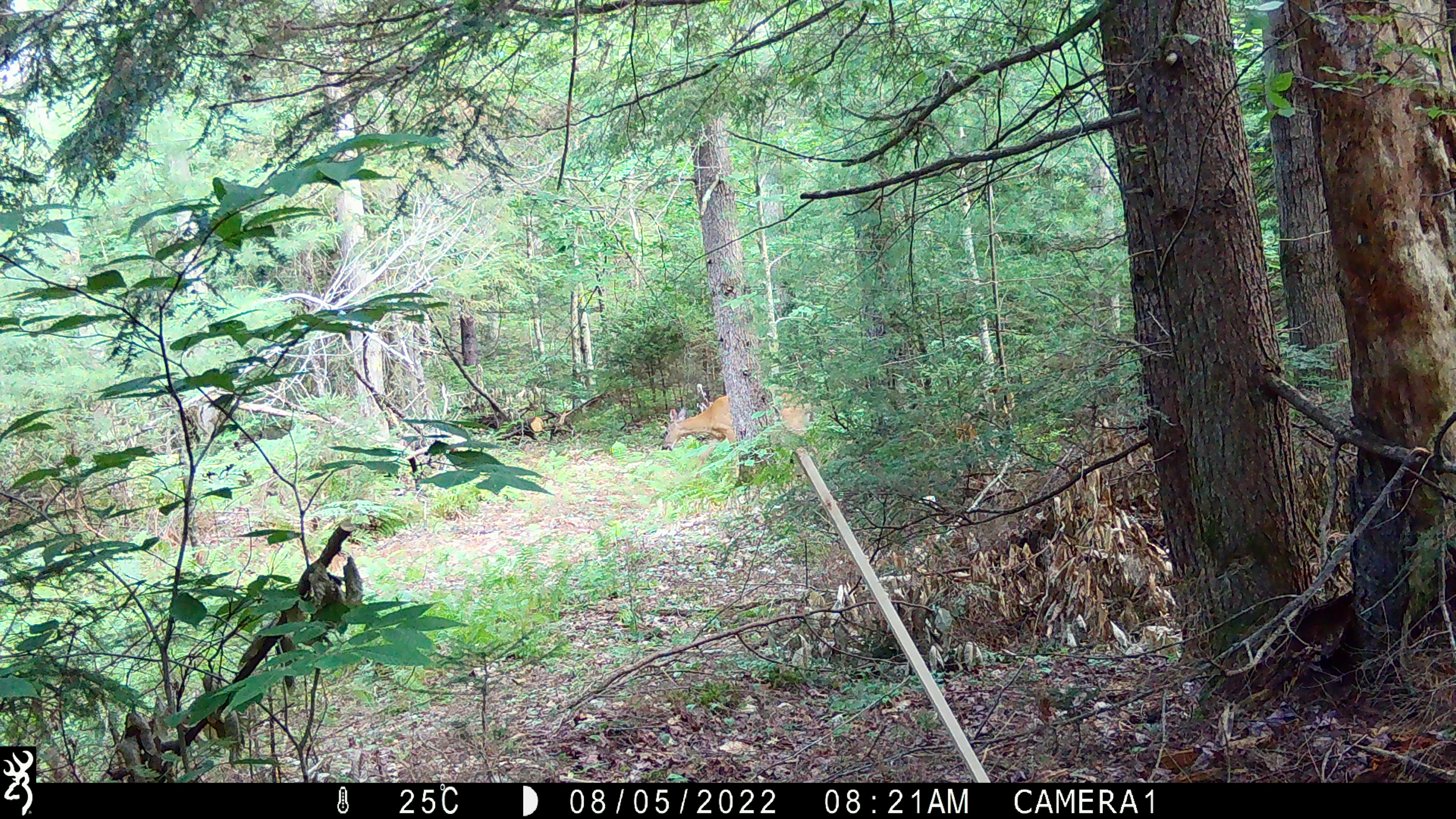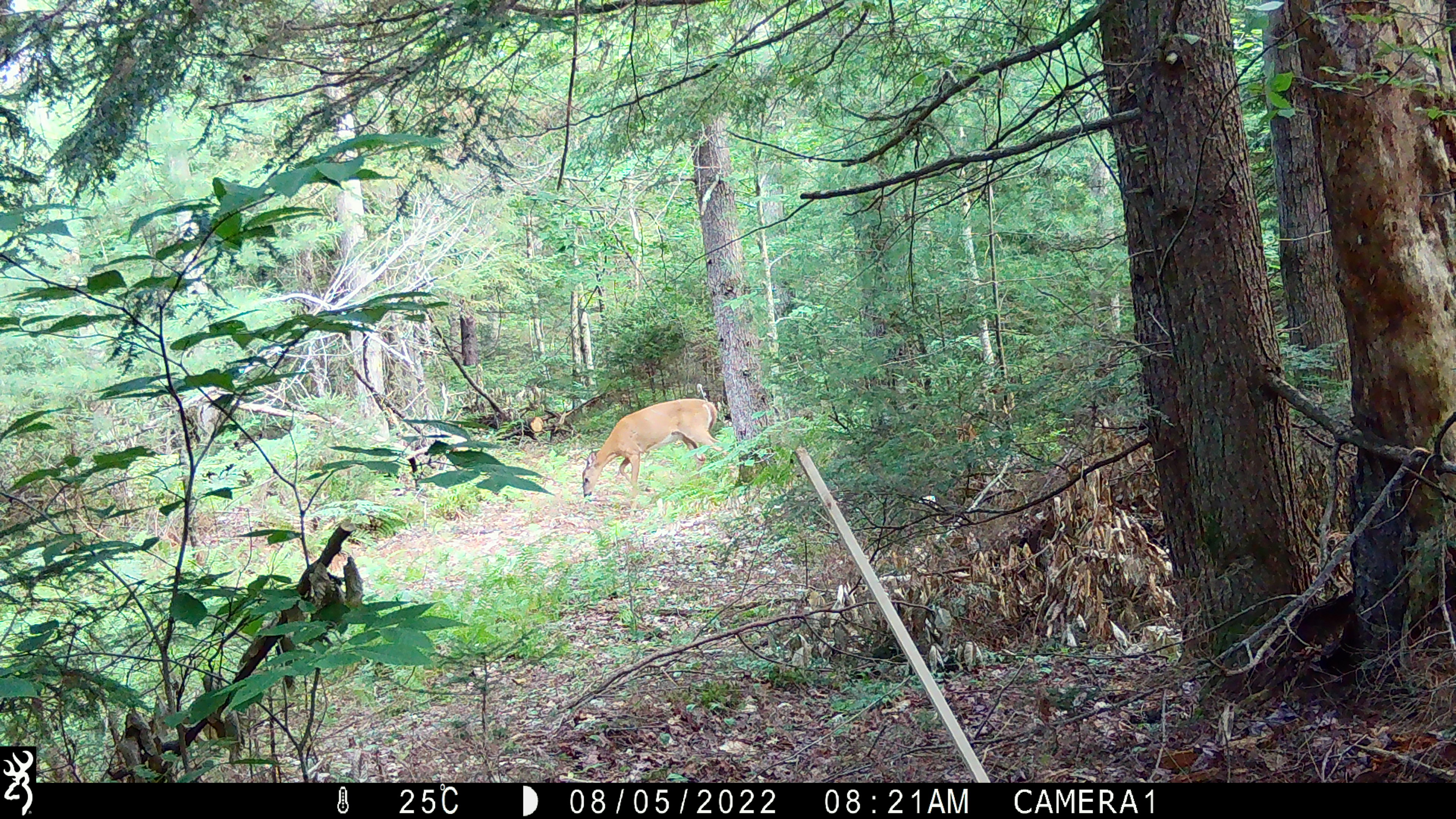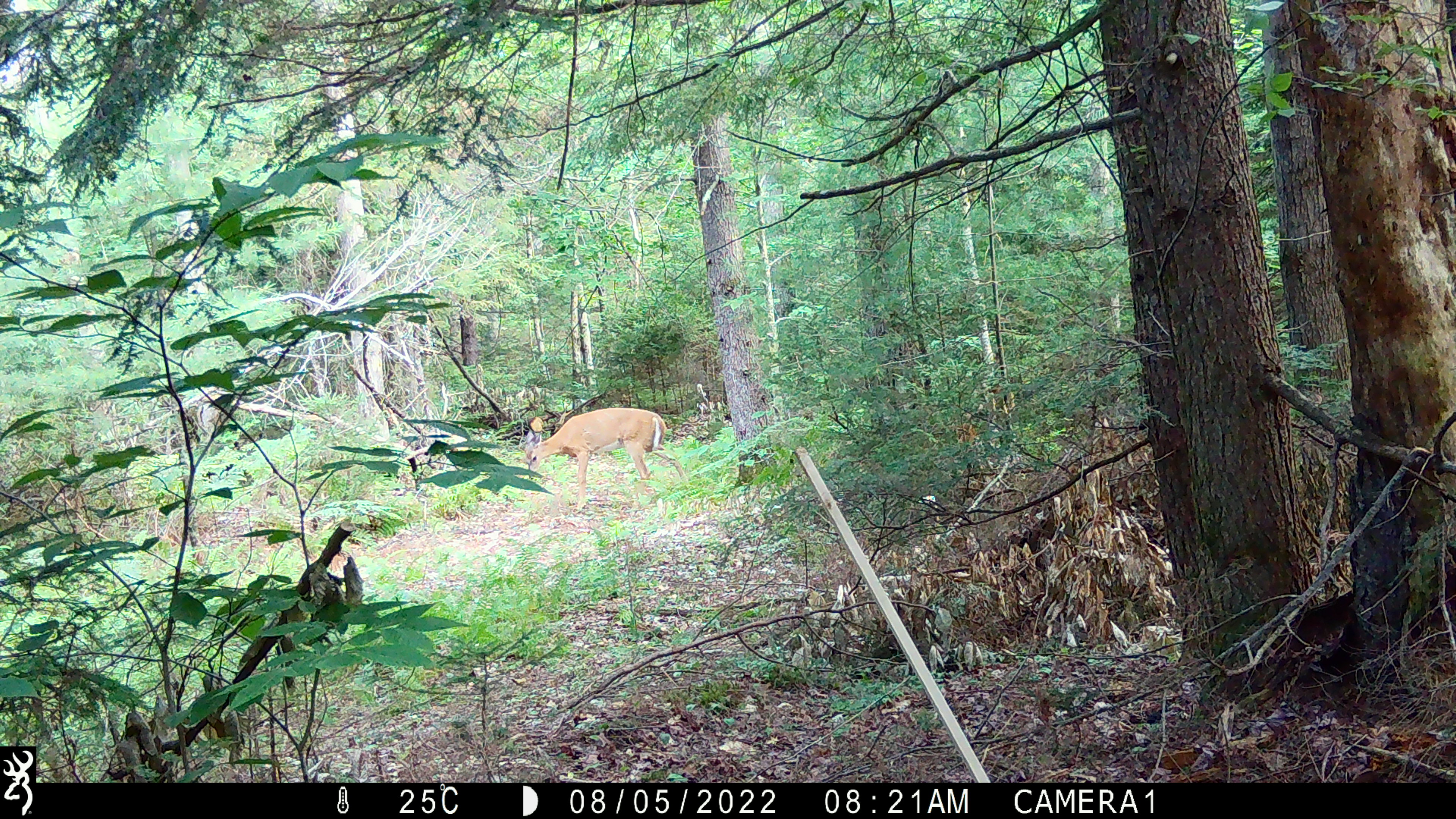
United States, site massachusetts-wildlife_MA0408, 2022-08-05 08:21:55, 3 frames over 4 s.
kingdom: Animalia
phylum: Chordata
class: Mammalia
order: Artiodactyla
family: Cervidae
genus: Odocoileus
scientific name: Odocoileus virginianus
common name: white-tailed deer